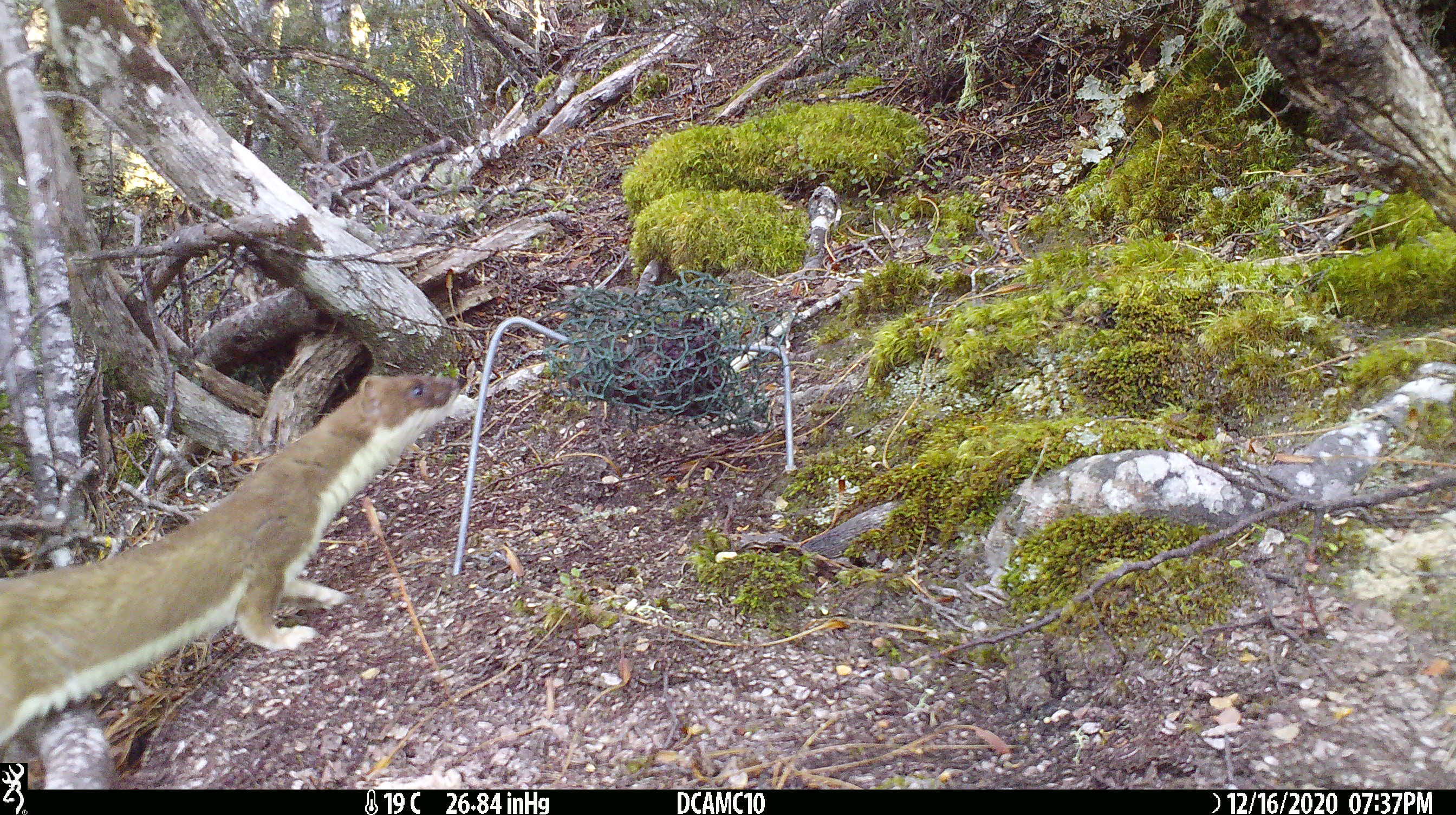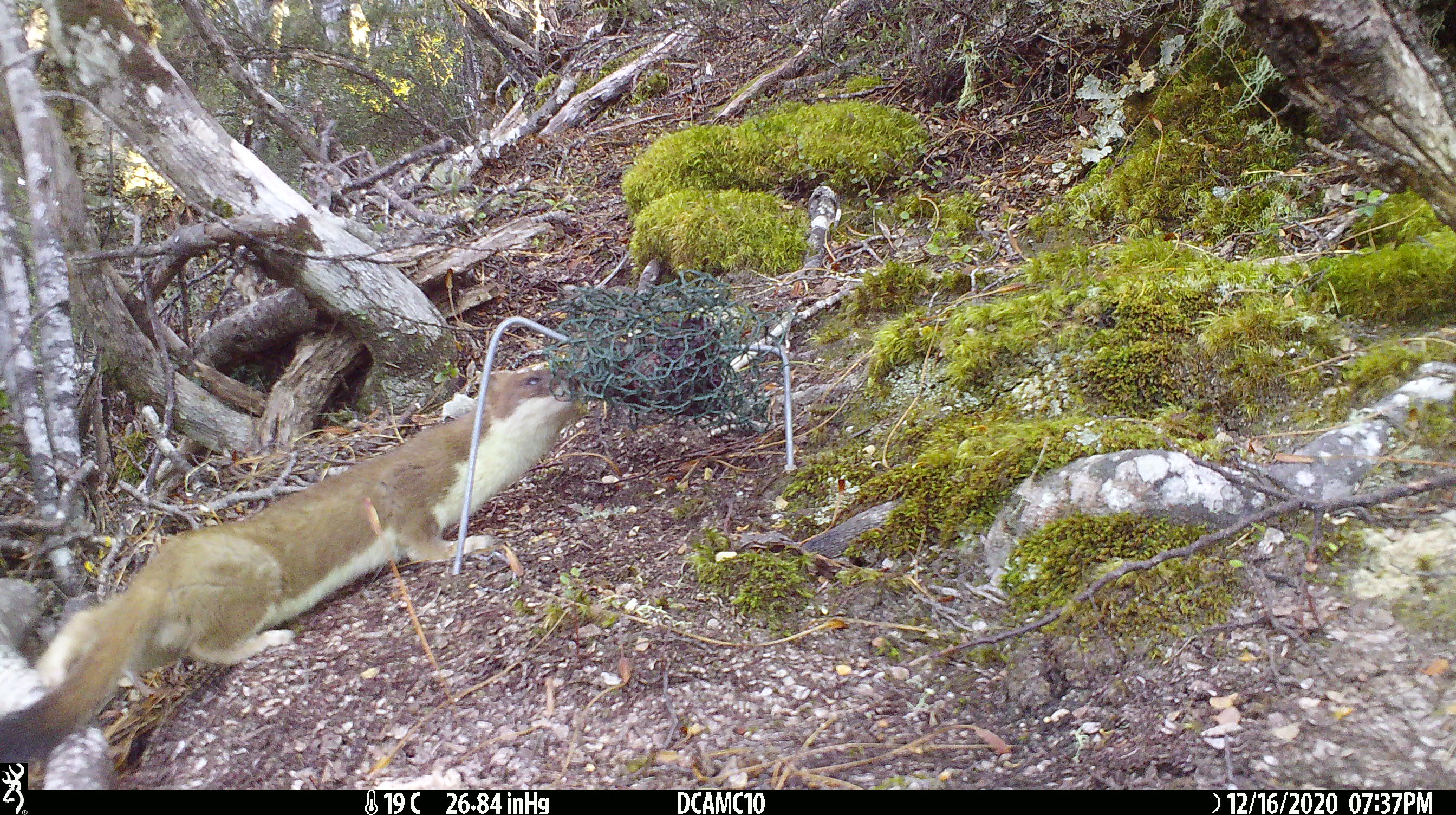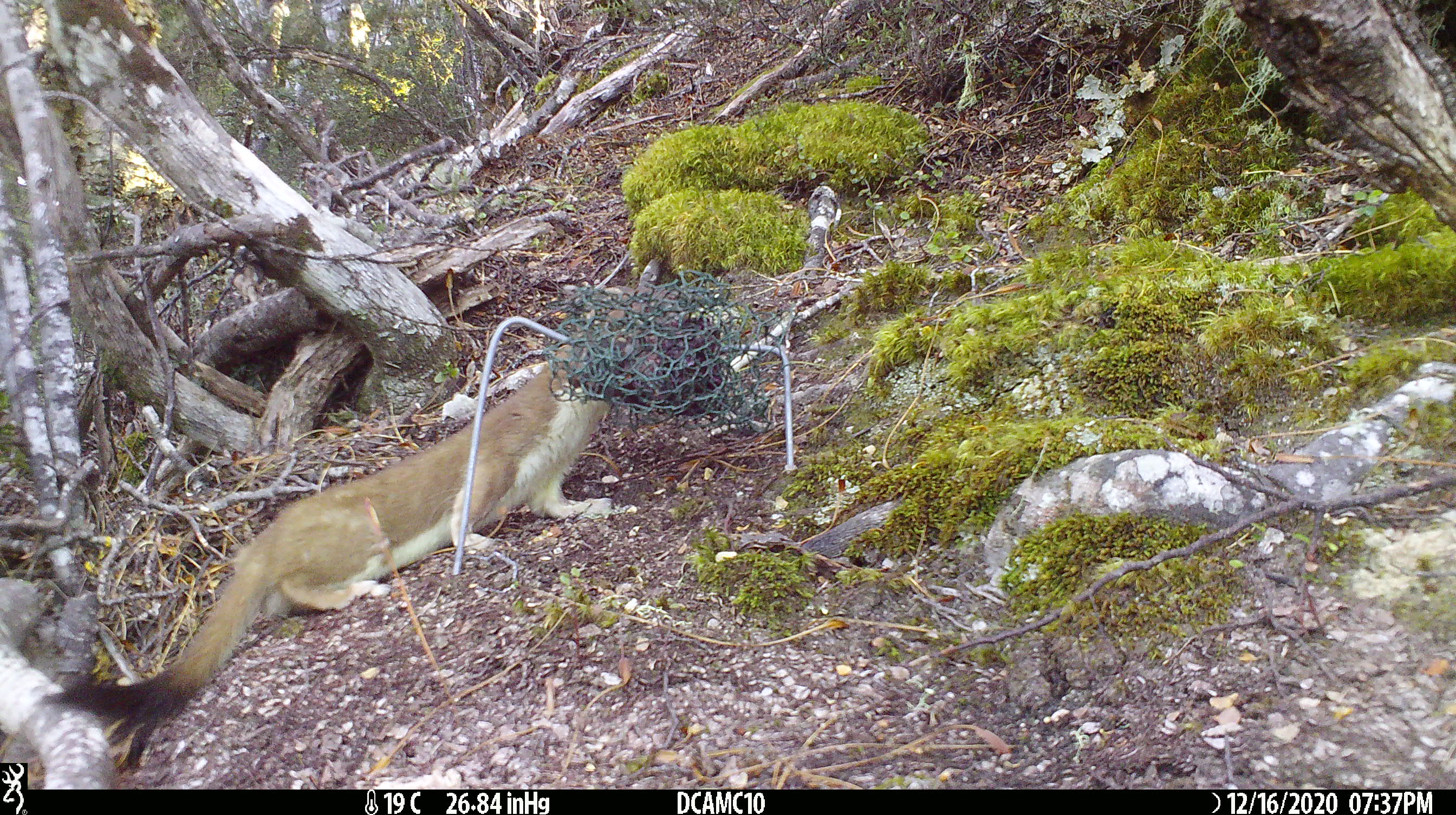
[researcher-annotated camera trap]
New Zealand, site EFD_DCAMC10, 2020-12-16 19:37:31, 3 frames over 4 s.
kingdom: Animalia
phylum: Chordata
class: Mammalia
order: Carnivora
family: Mustelidae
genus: Mustela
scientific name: Mustela erminea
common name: stoat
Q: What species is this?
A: Stoat (Mustela erminea).